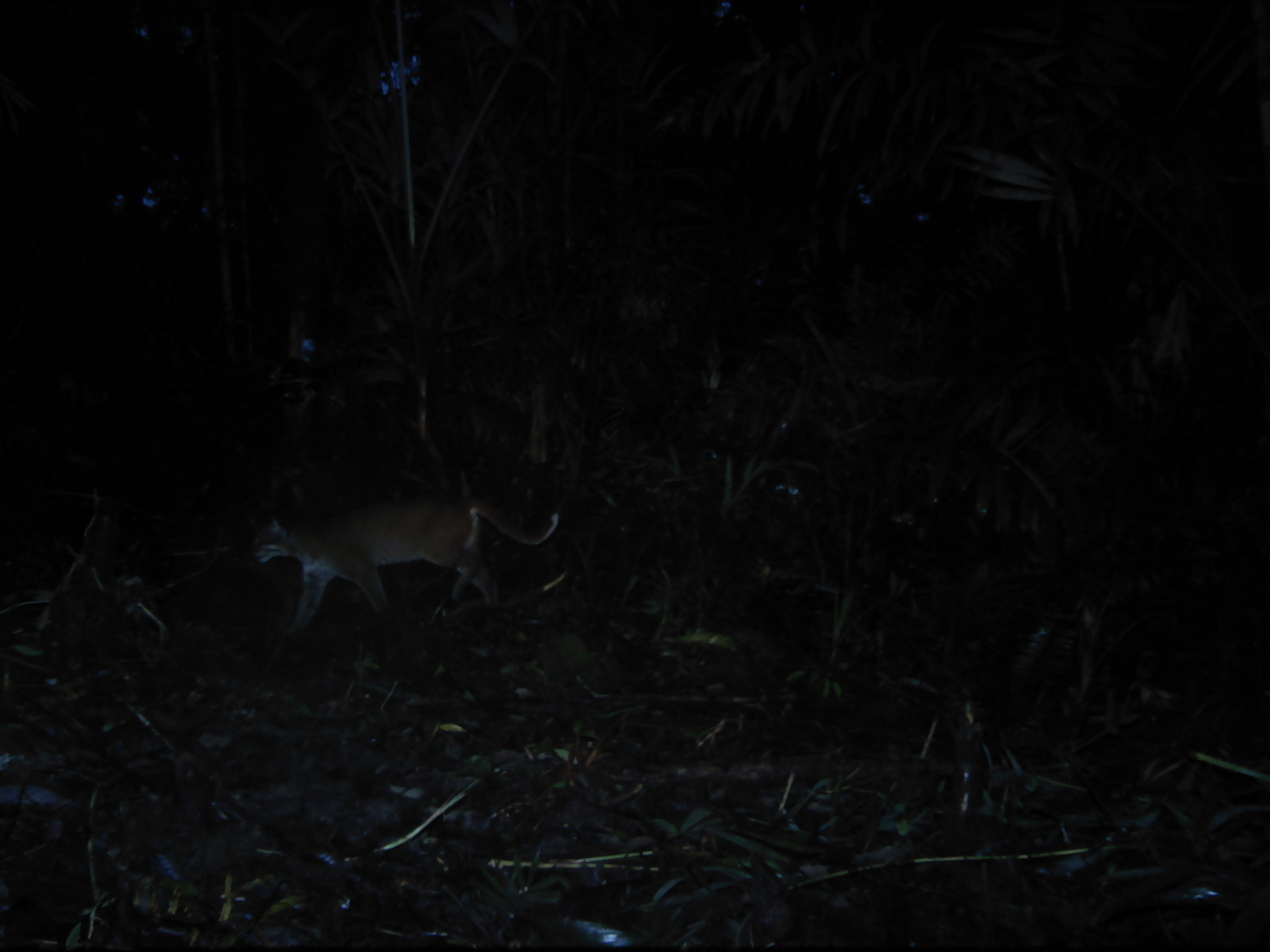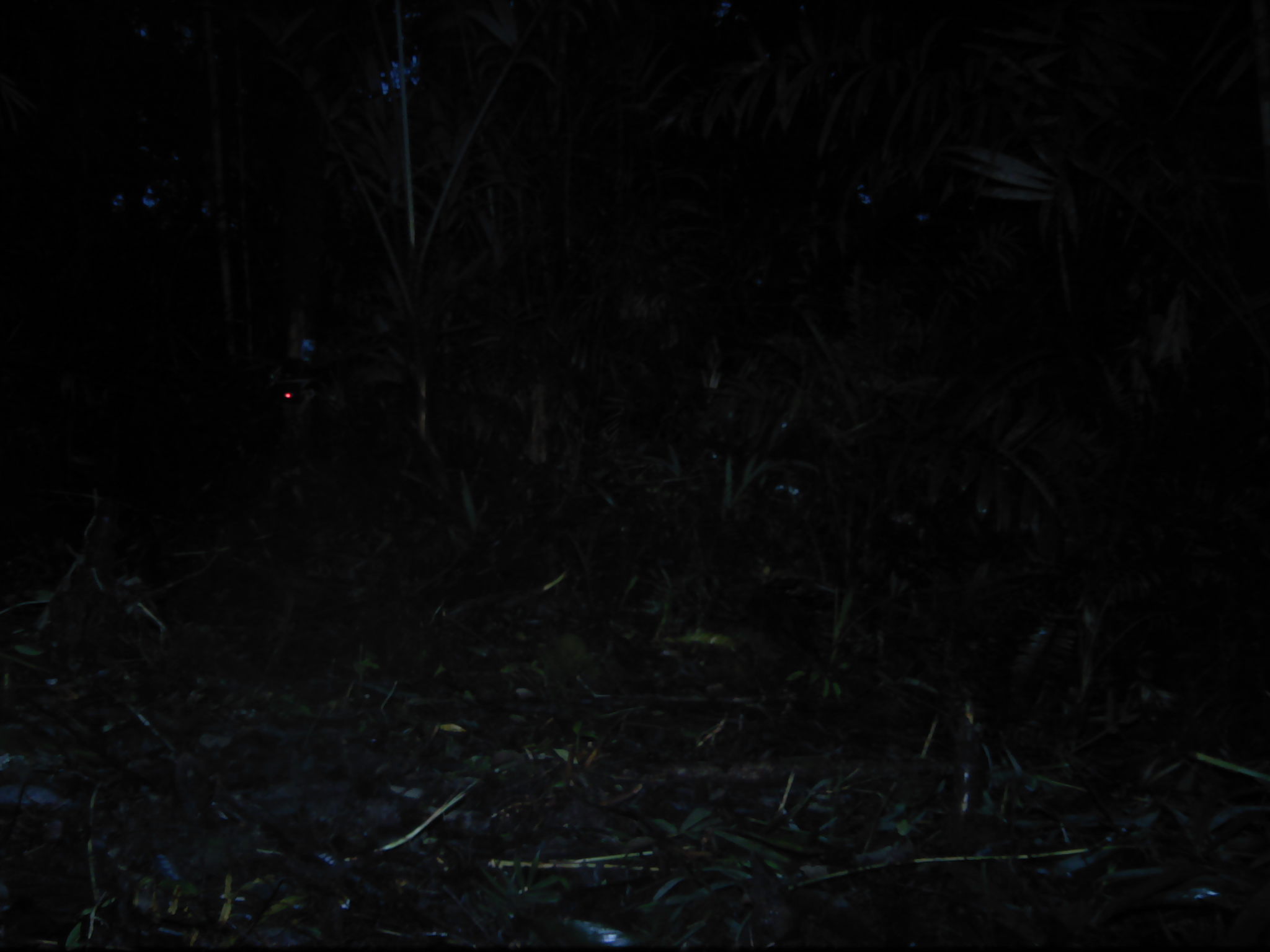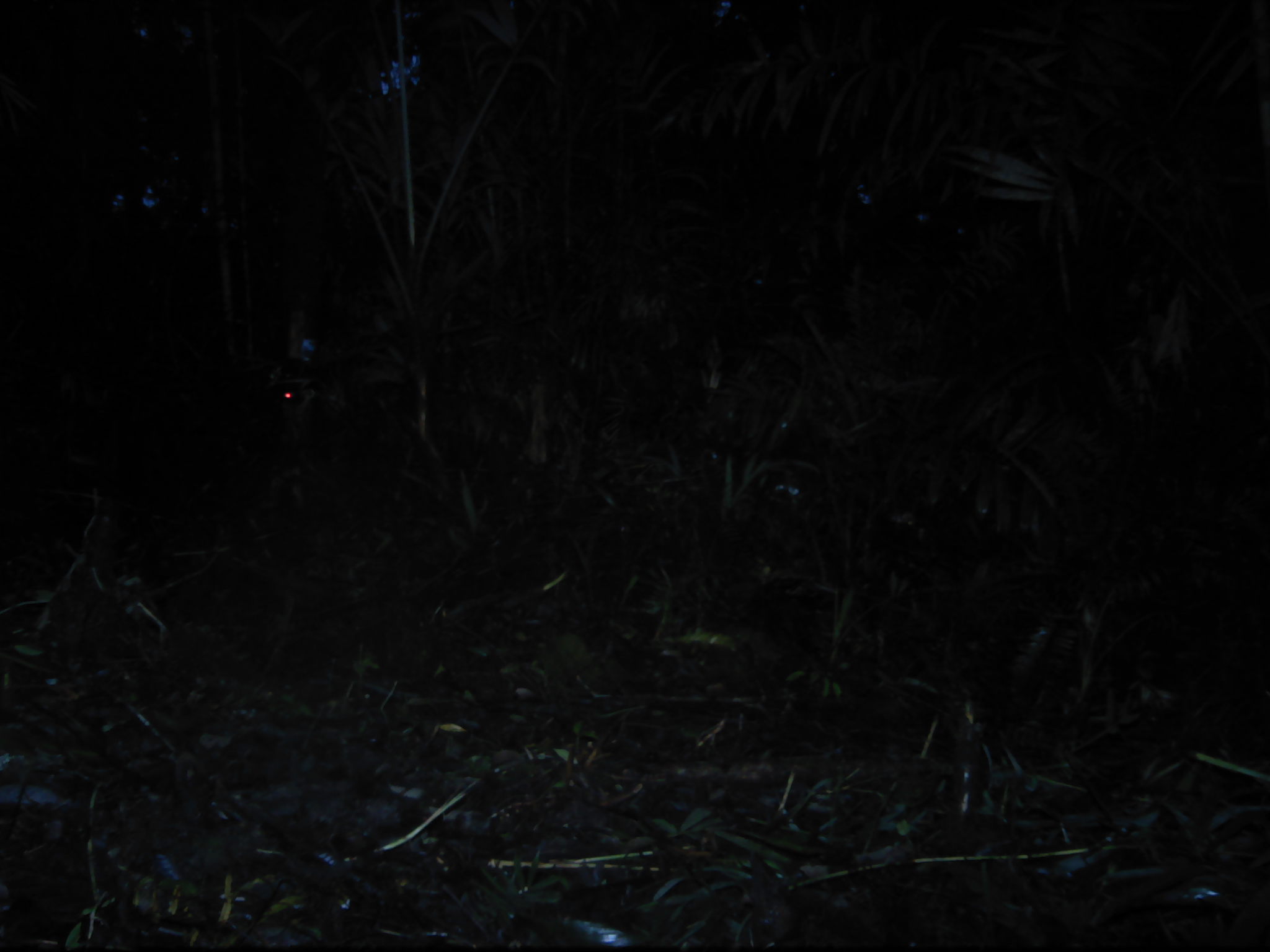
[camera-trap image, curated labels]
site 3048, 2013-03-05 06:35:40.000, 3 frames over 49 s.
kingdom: Animalia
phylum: Chordata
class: Mammalia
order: Carnivora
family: Felidae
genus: Catopuma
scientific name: Catopuma temminckii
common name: asian golden cat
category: pardofelis temminckii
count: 1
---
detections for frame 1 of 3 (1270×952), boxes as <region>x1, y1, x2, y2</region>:
pardofelis temminckii: <region>246, 496, 557, 631</region>